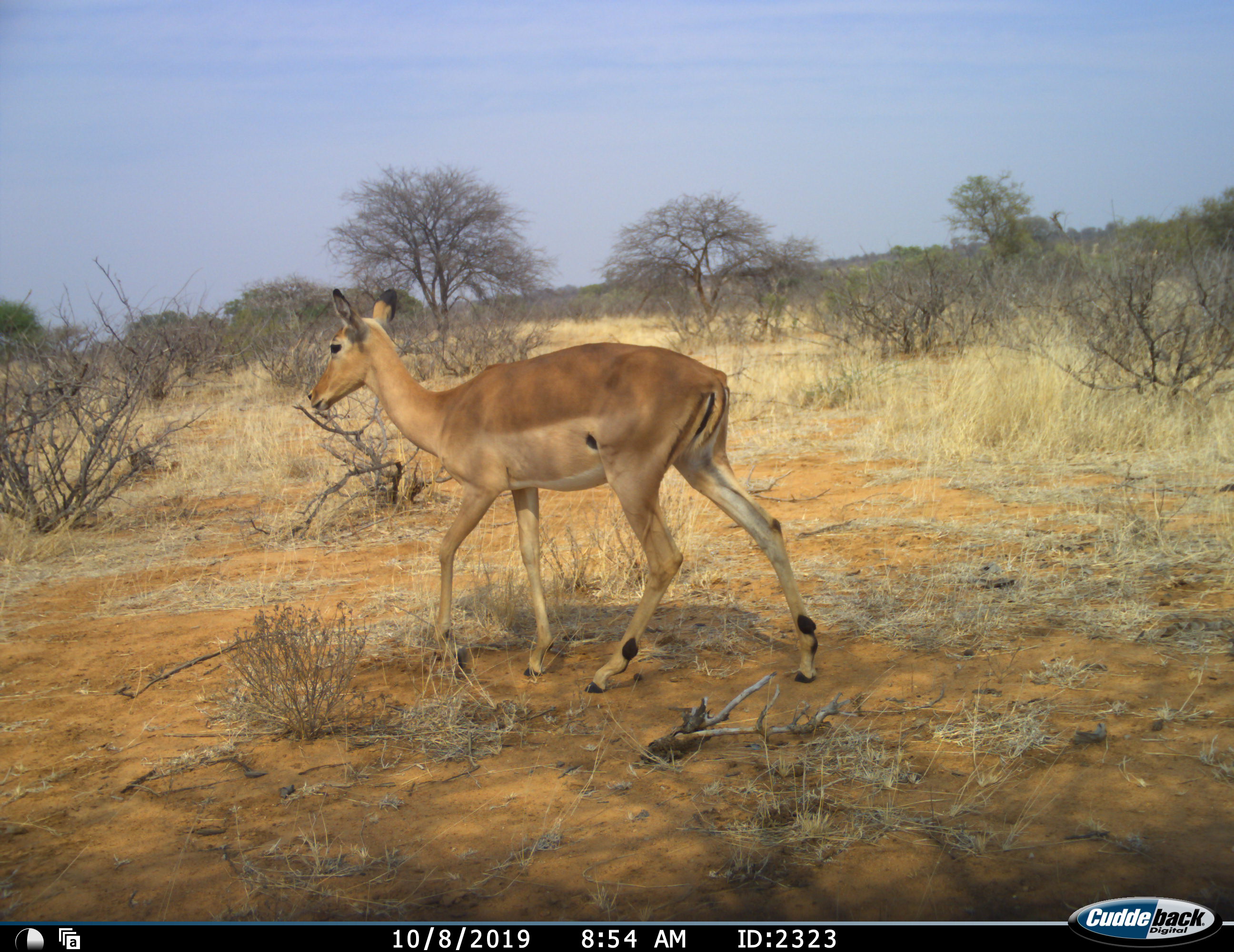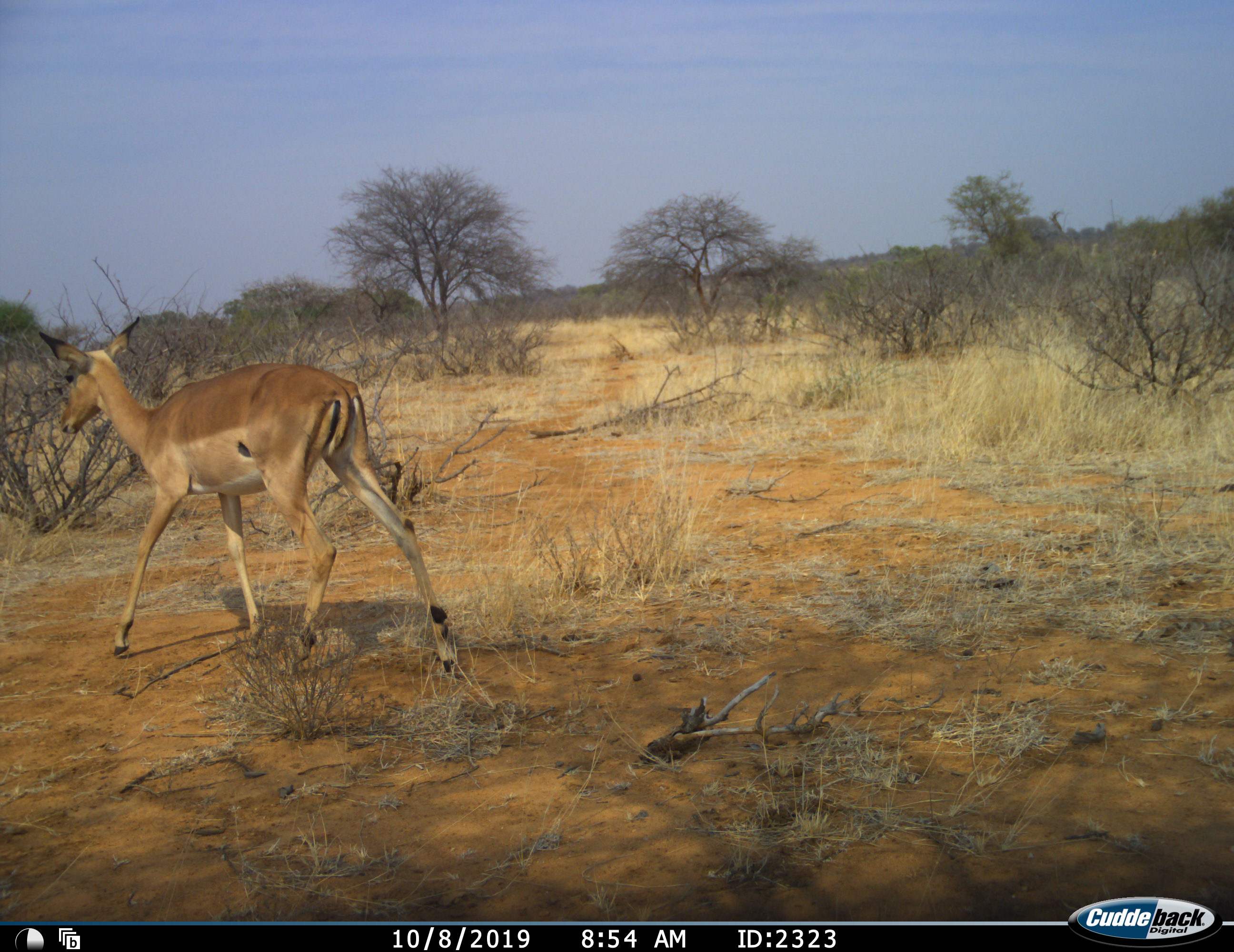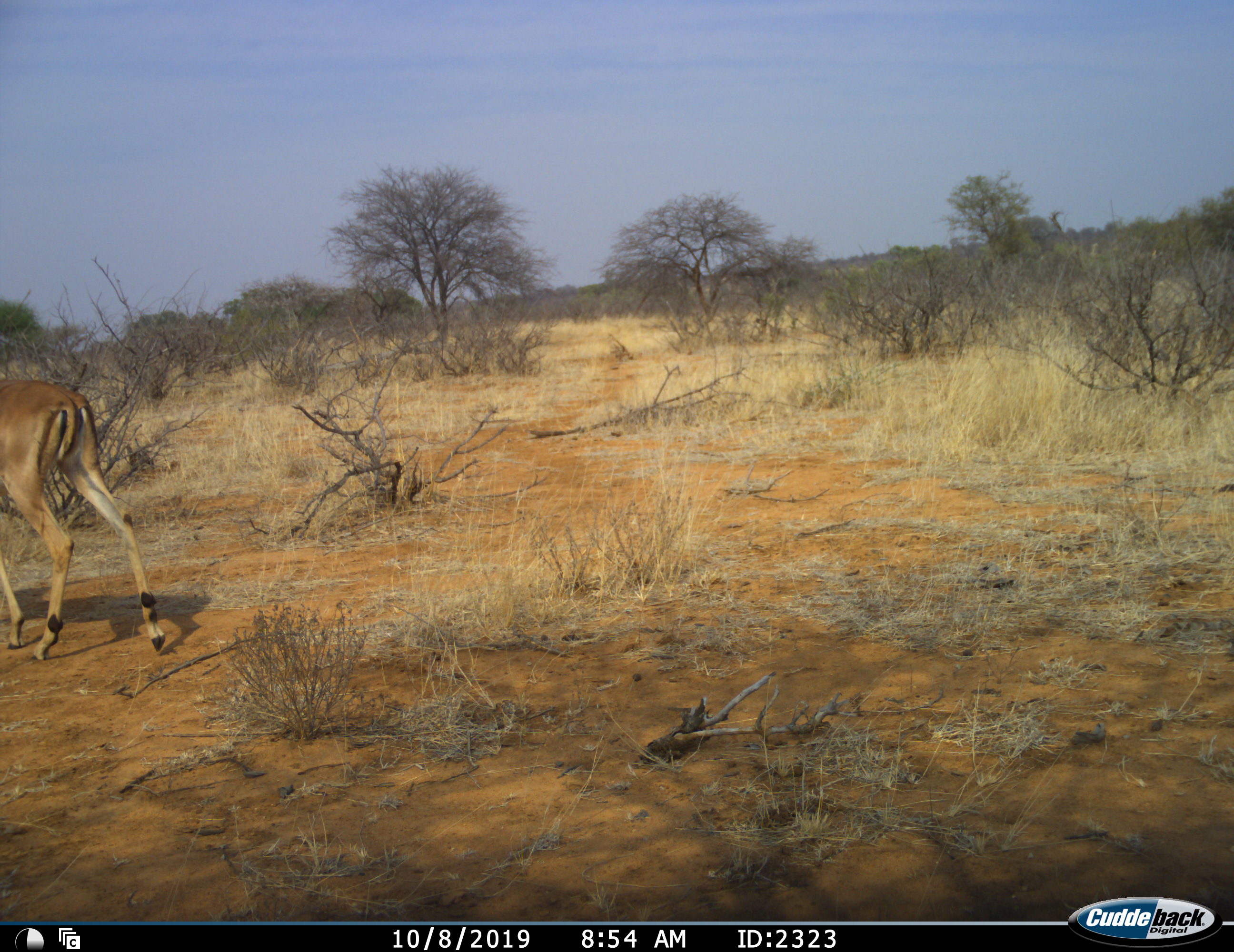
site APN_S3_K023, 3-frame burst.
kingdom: Animalia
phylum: Chordata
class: Mammalia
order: Artiodactyla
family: Bovidae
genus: Aepyceros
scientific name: Aepyceros melampus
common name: impala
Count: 1.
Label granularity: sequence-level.